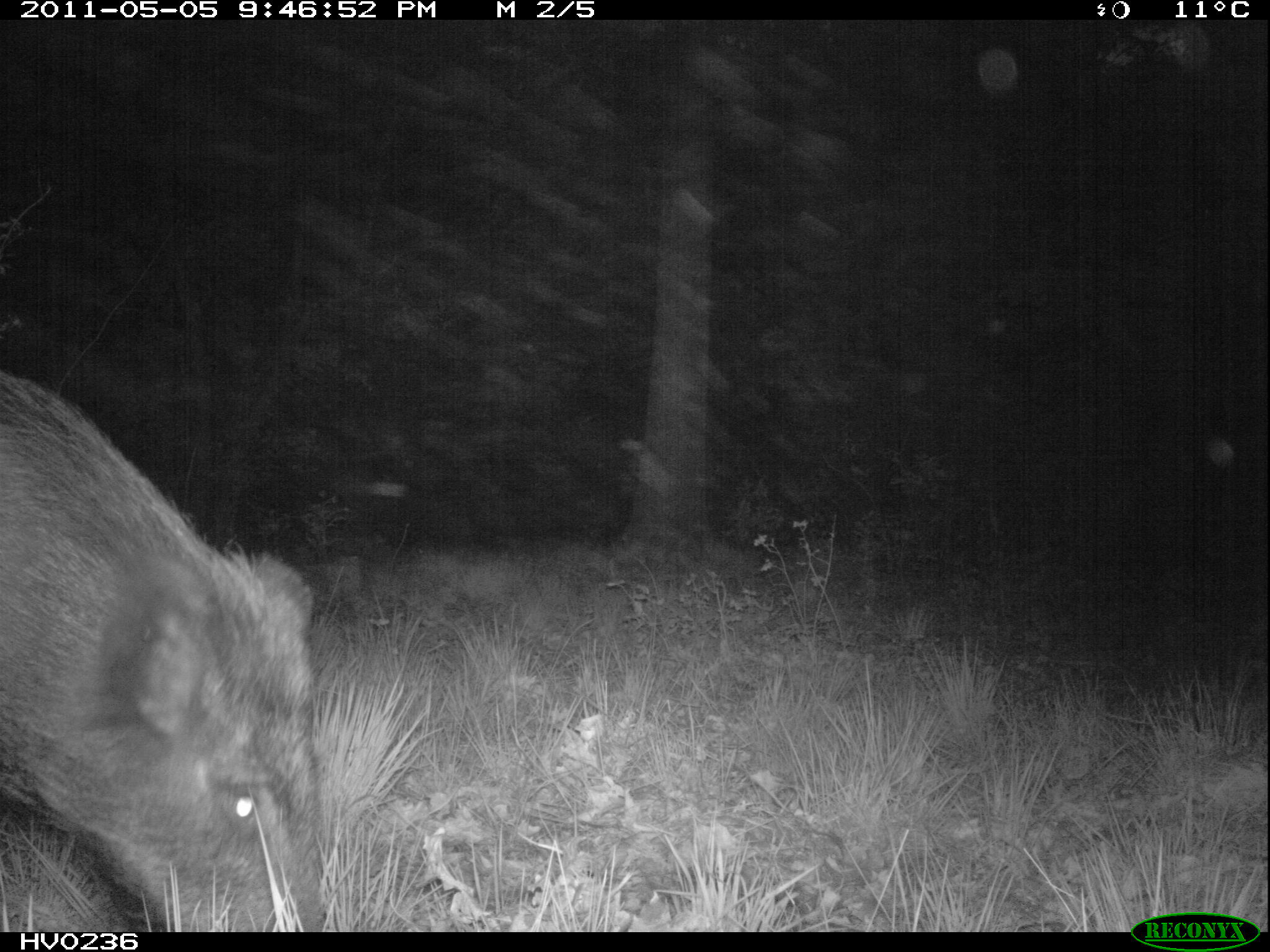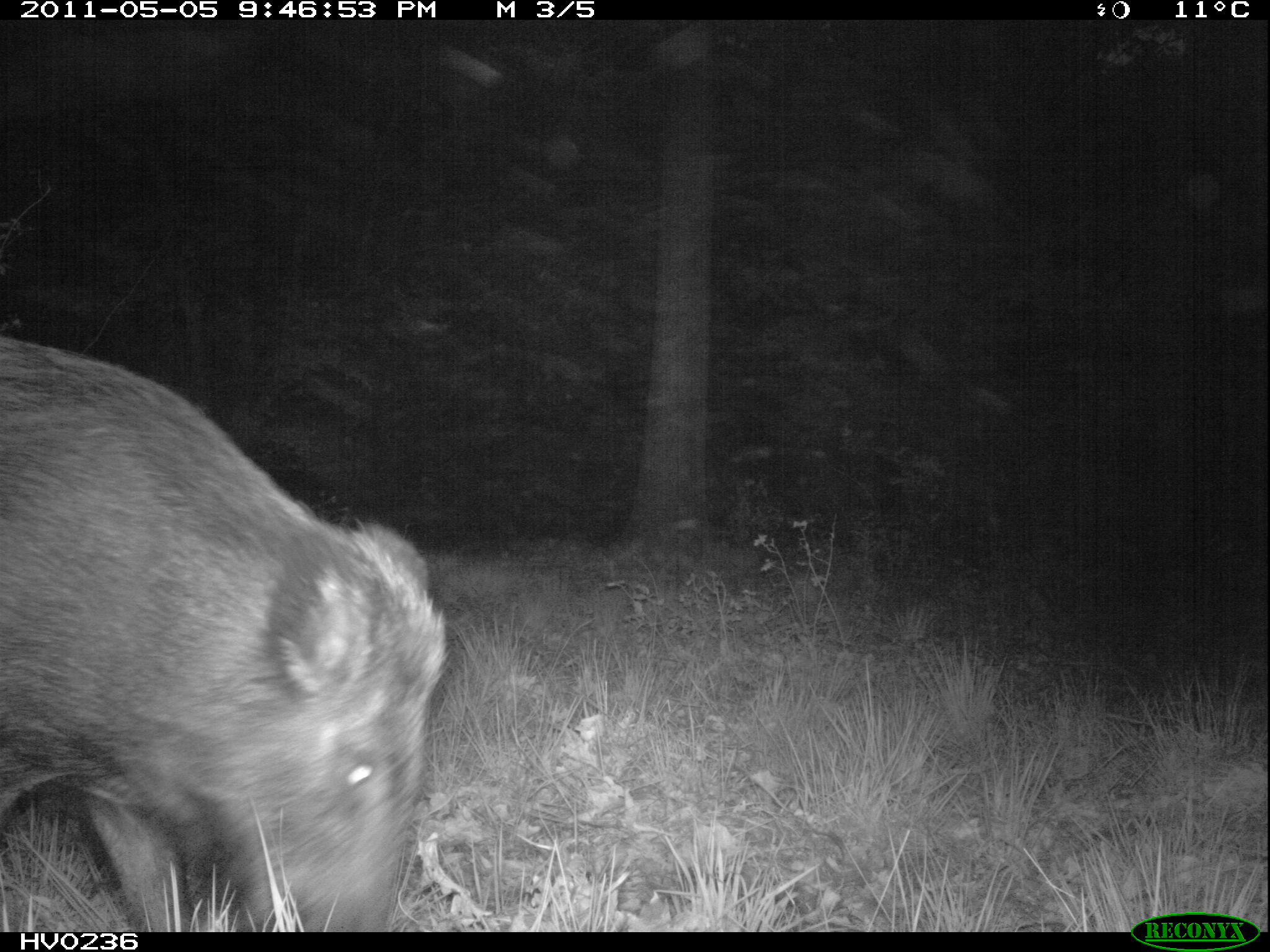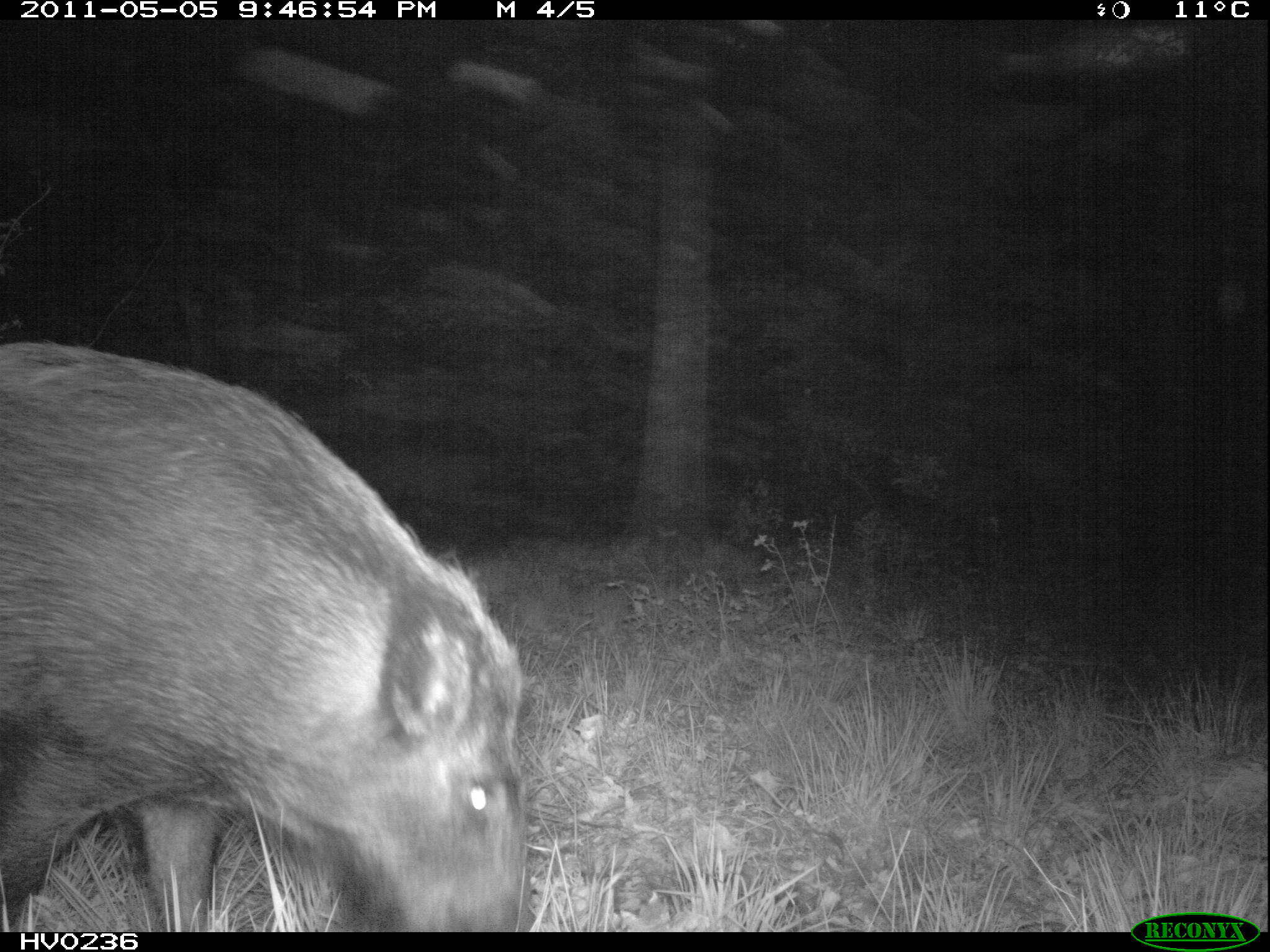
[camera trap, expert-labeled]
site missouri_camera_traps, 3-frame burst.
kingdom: Animalia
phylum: Chordata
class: Mammalia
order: Artiodactyla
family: Suidae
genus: Sus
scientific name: Sus scrofa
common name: wild boar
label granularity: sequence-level